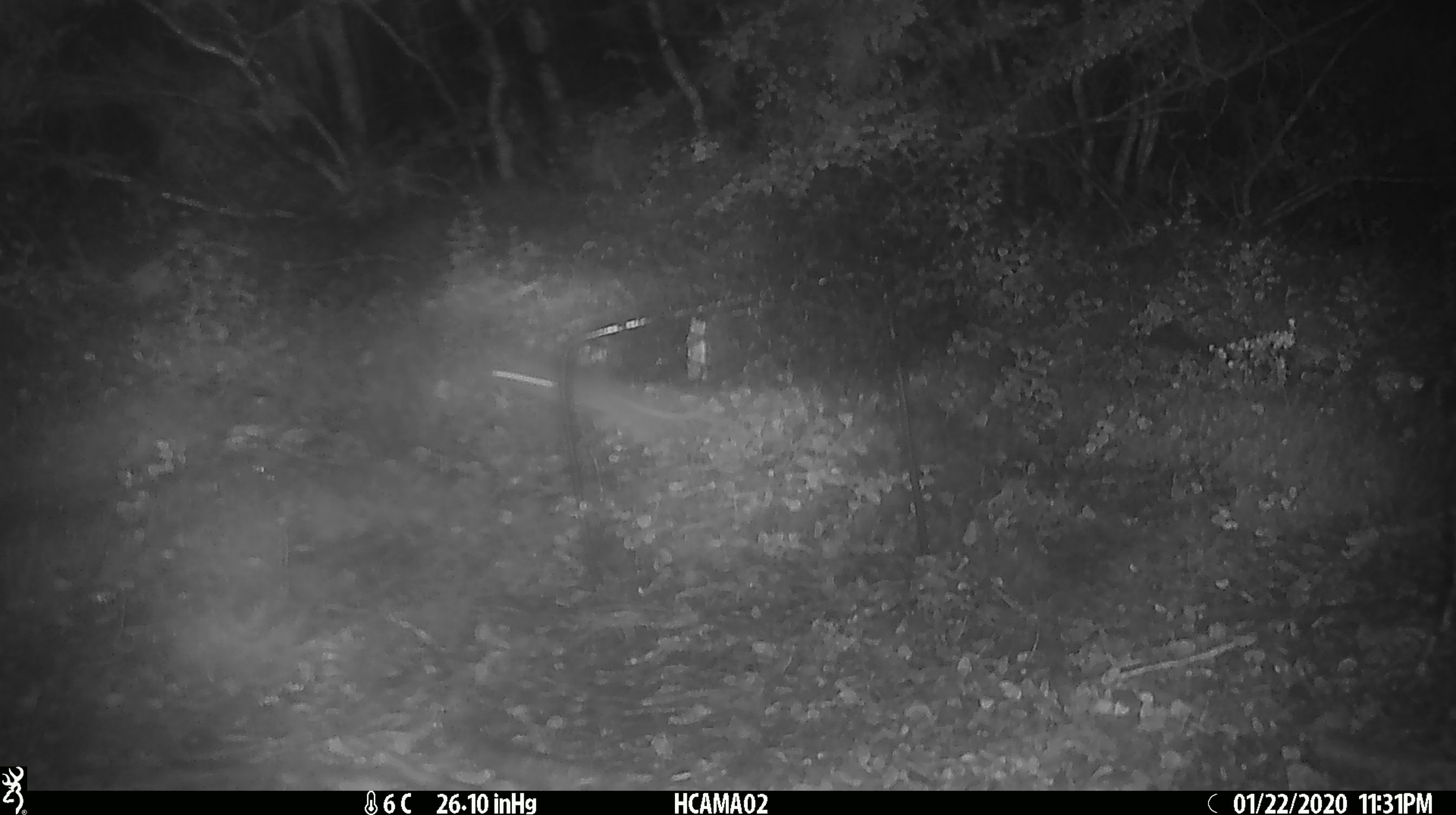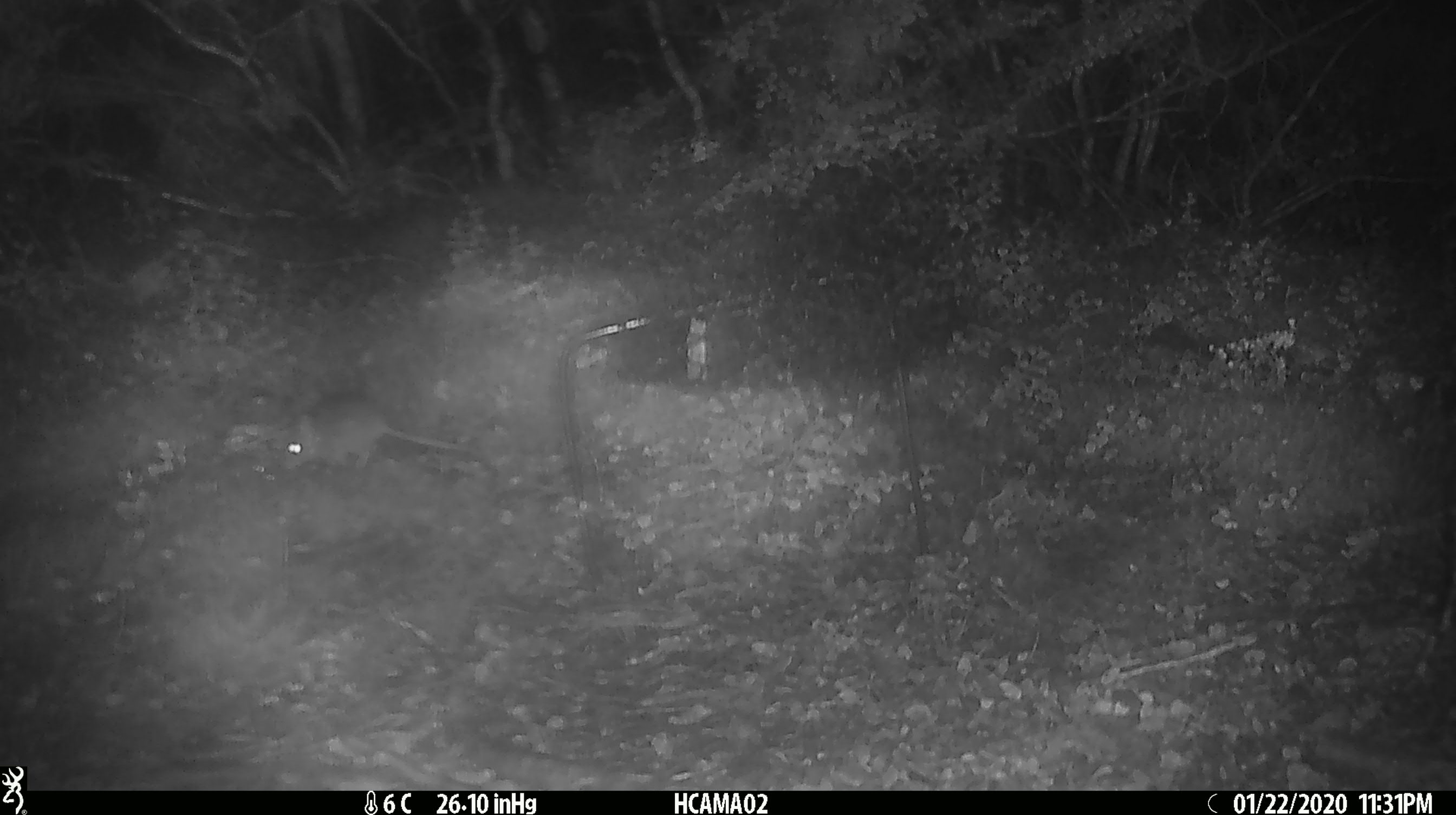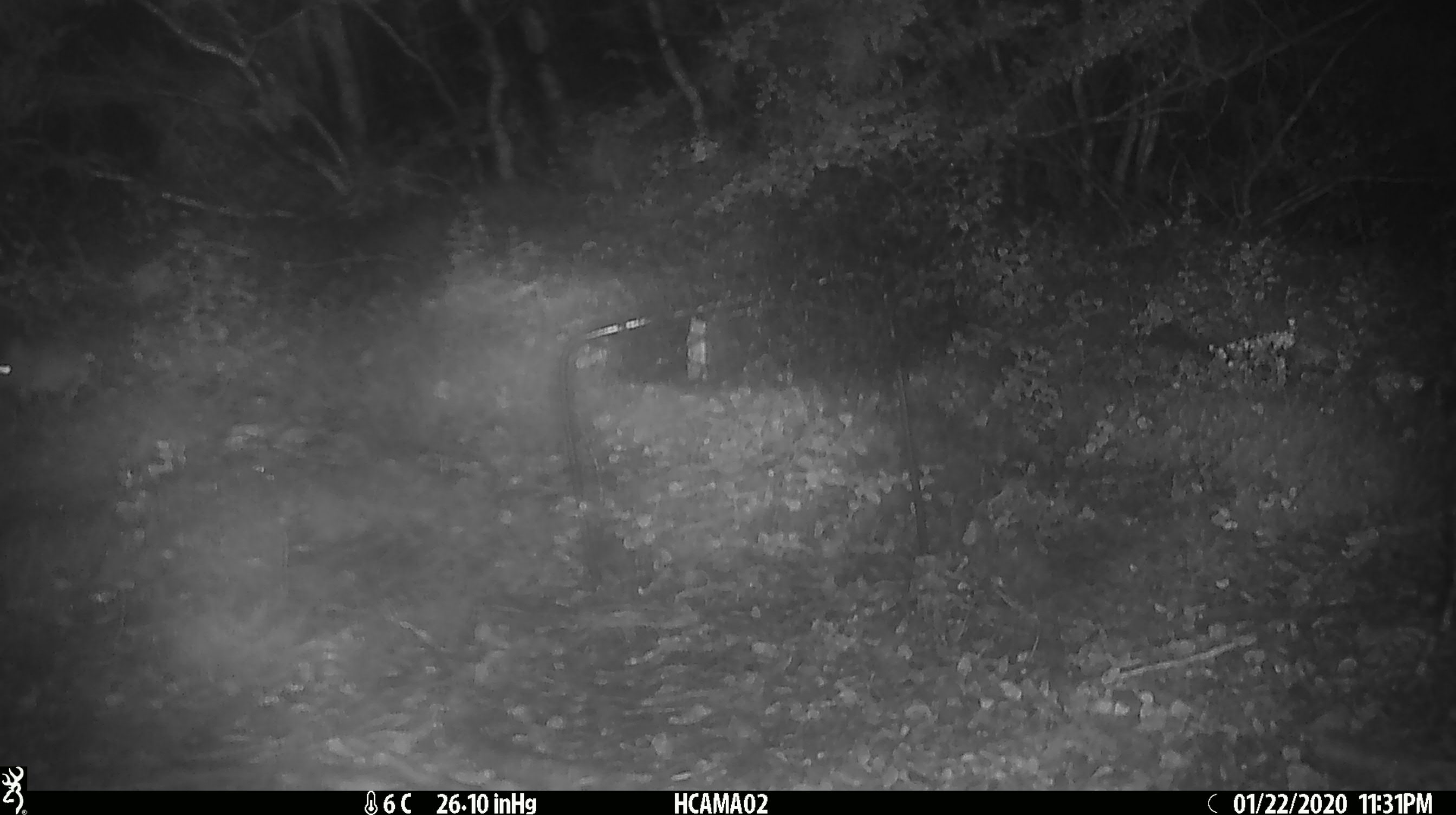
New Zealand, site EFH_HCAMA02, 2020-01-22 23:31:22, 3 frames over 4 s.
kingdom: Animalia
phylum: Chordata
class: Mammalia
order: Rodentia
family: Muridae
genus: Mus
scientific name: Mus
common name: mouse